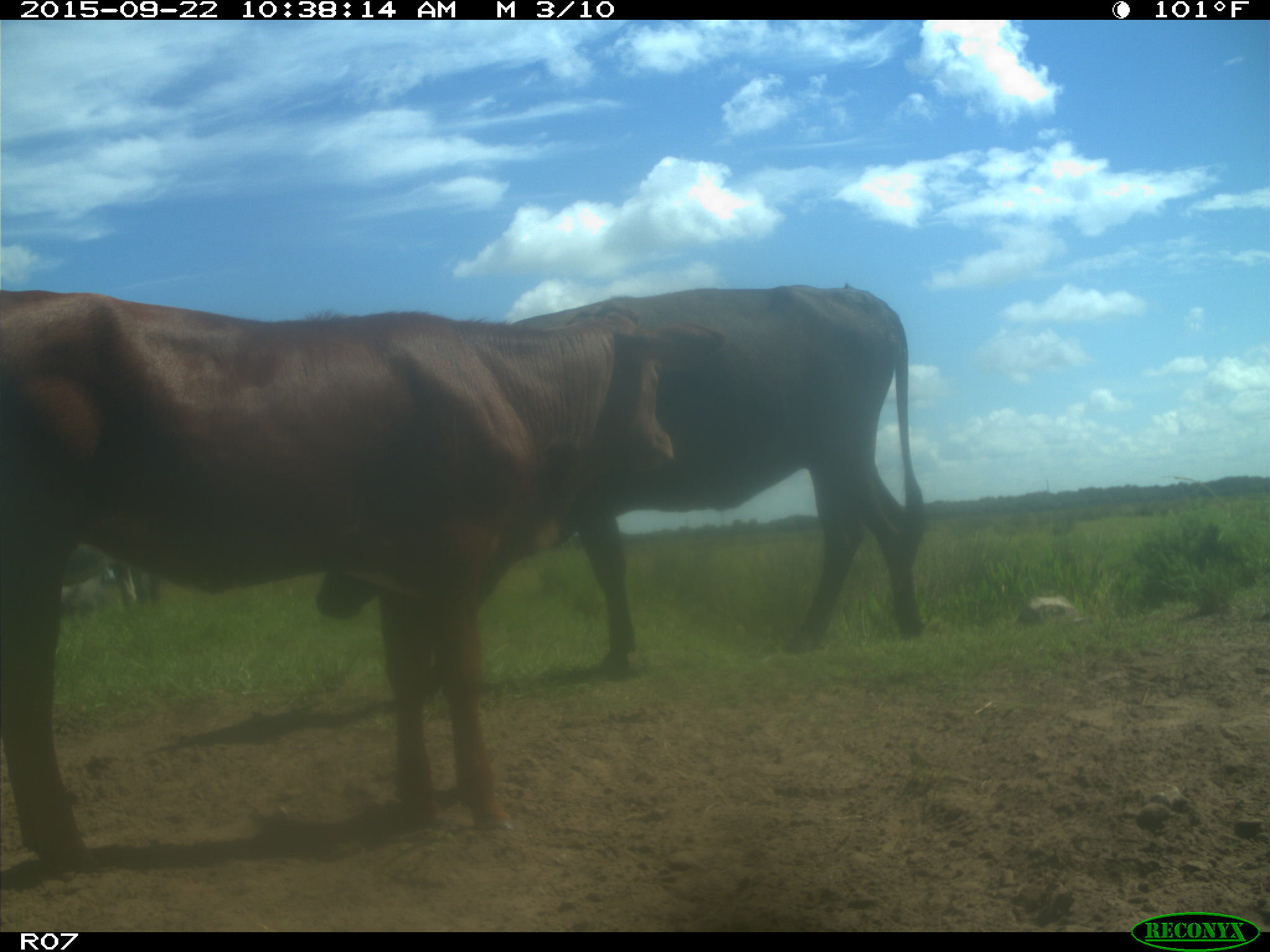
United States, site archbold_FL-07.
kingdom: Animalia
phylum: Chordata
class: Mammalia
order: Artiodactyla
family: Bovidae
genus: Bos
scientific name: Bos taurus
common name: domestic cow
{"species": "Bos taurus (domestic cow)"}